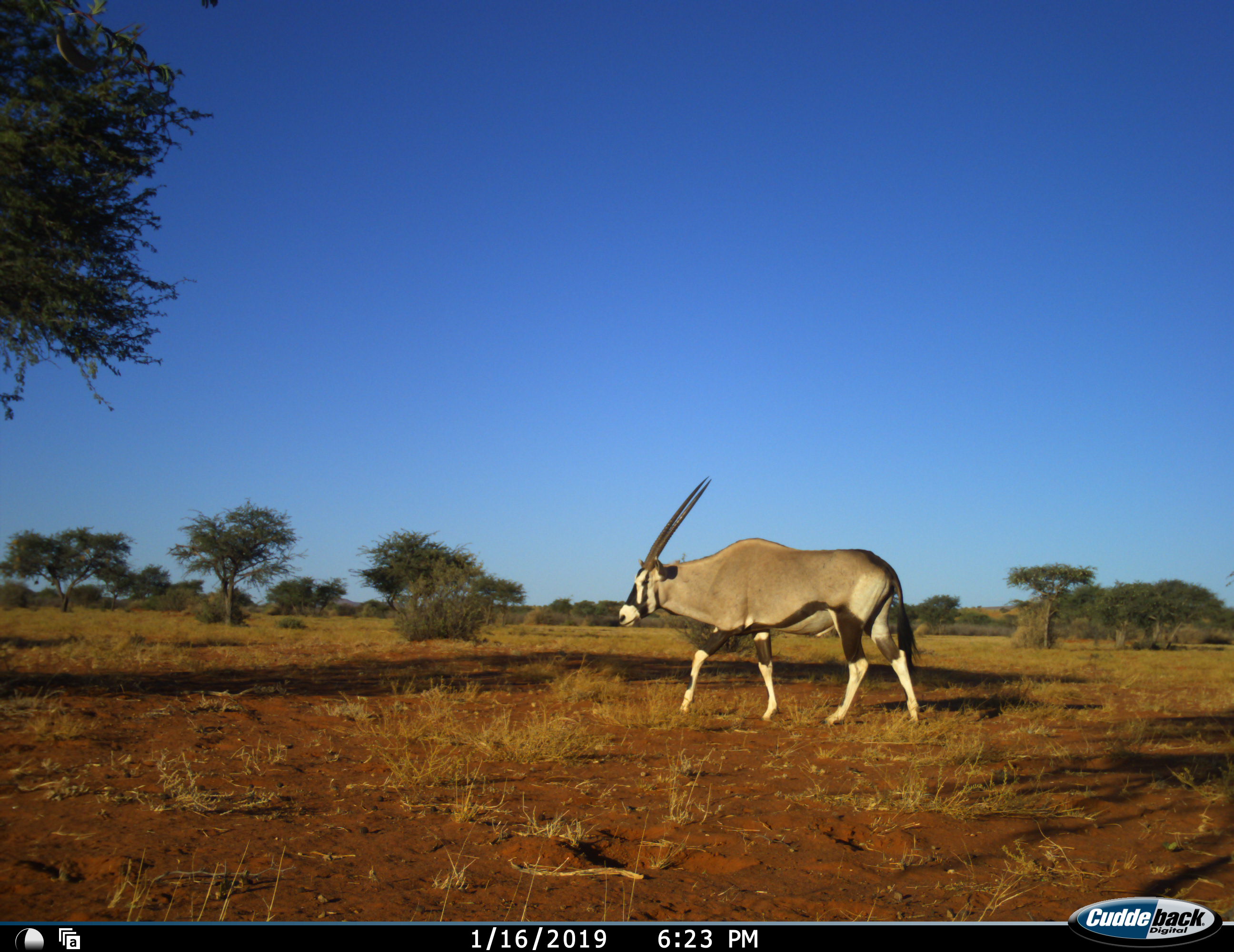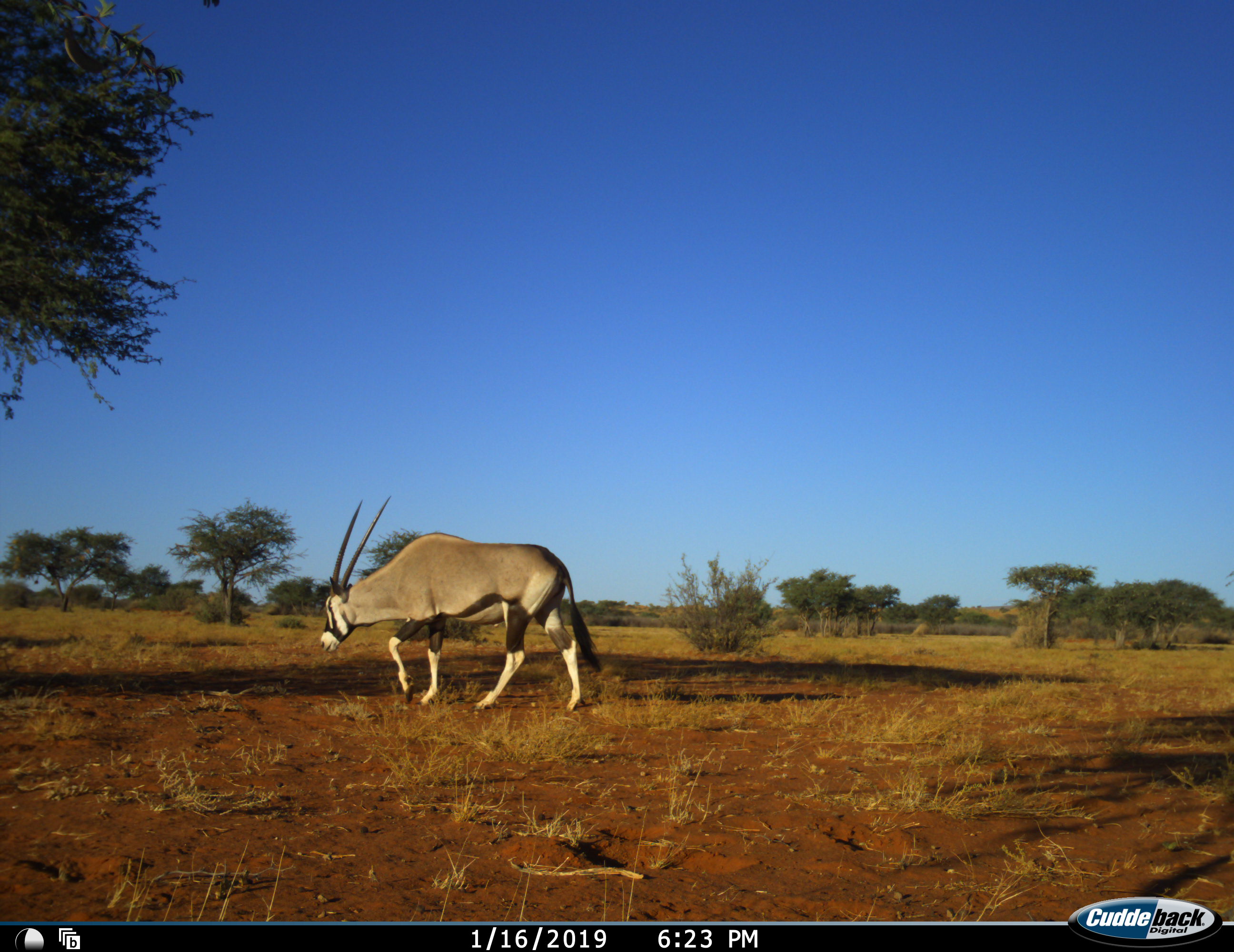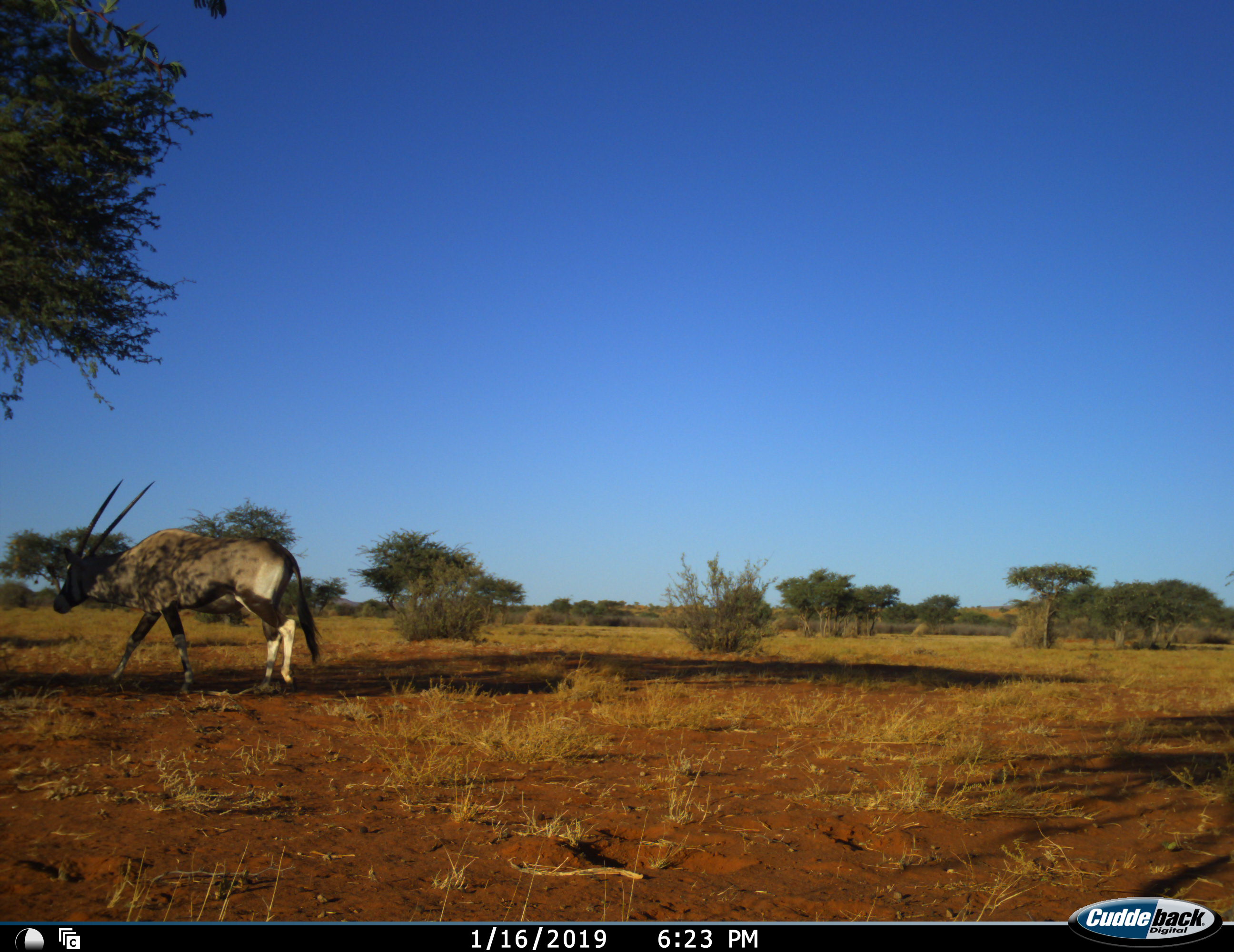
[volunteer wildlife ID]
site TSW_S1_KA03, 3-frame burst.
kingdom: Animalia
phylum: Chordata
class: Mammalia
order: Artiodactyla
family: Bovidae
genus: Oryx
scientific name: Oryx gazella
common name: gemsbok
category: oryx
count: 1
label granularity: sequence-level